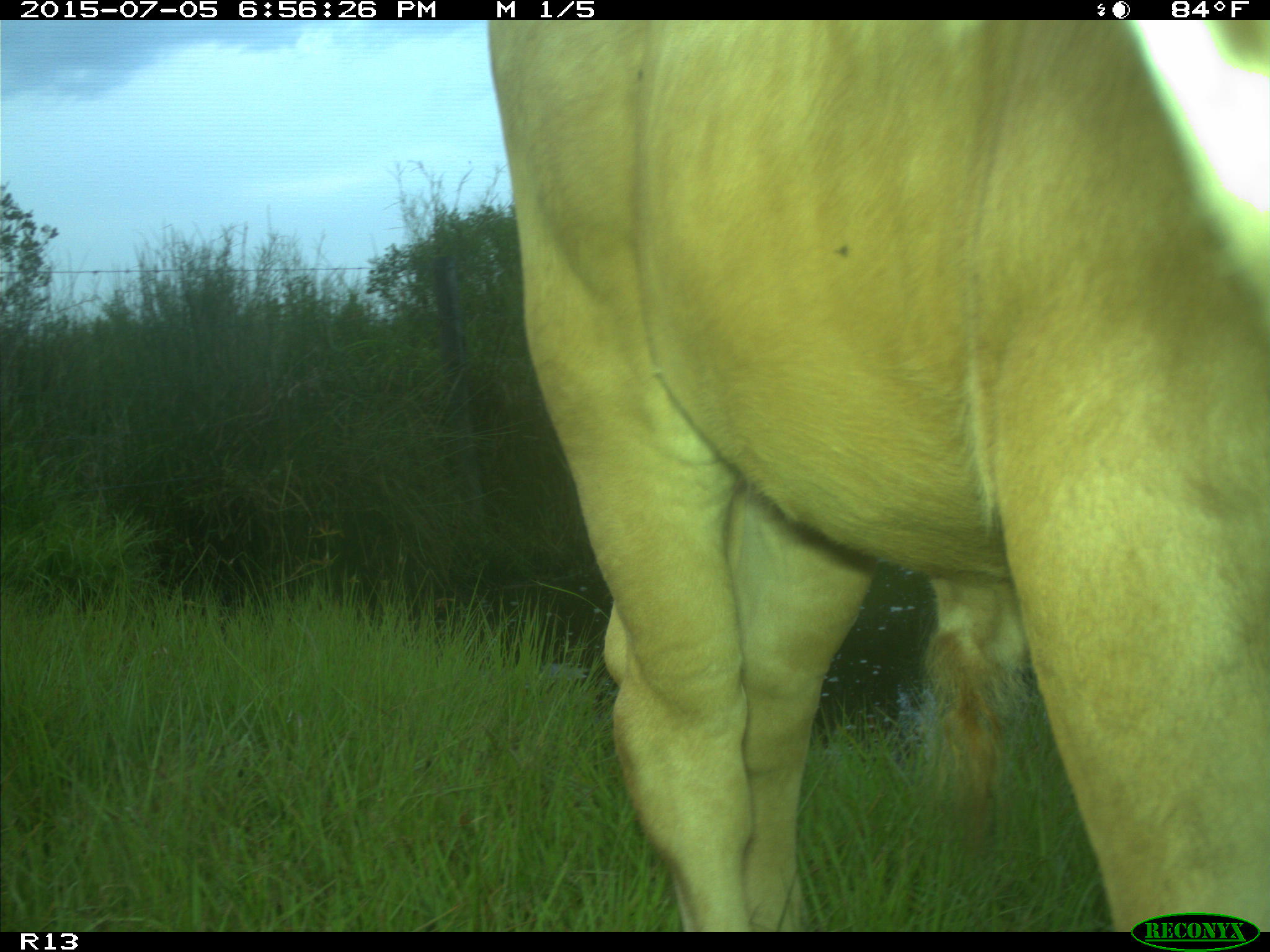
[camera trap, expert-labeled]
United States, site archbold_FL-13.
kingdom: Animalia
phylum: Chordata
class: Mammalia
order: Artiodactyla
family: Bovidae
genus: Bos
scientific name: Bos taurus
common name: domestic cow